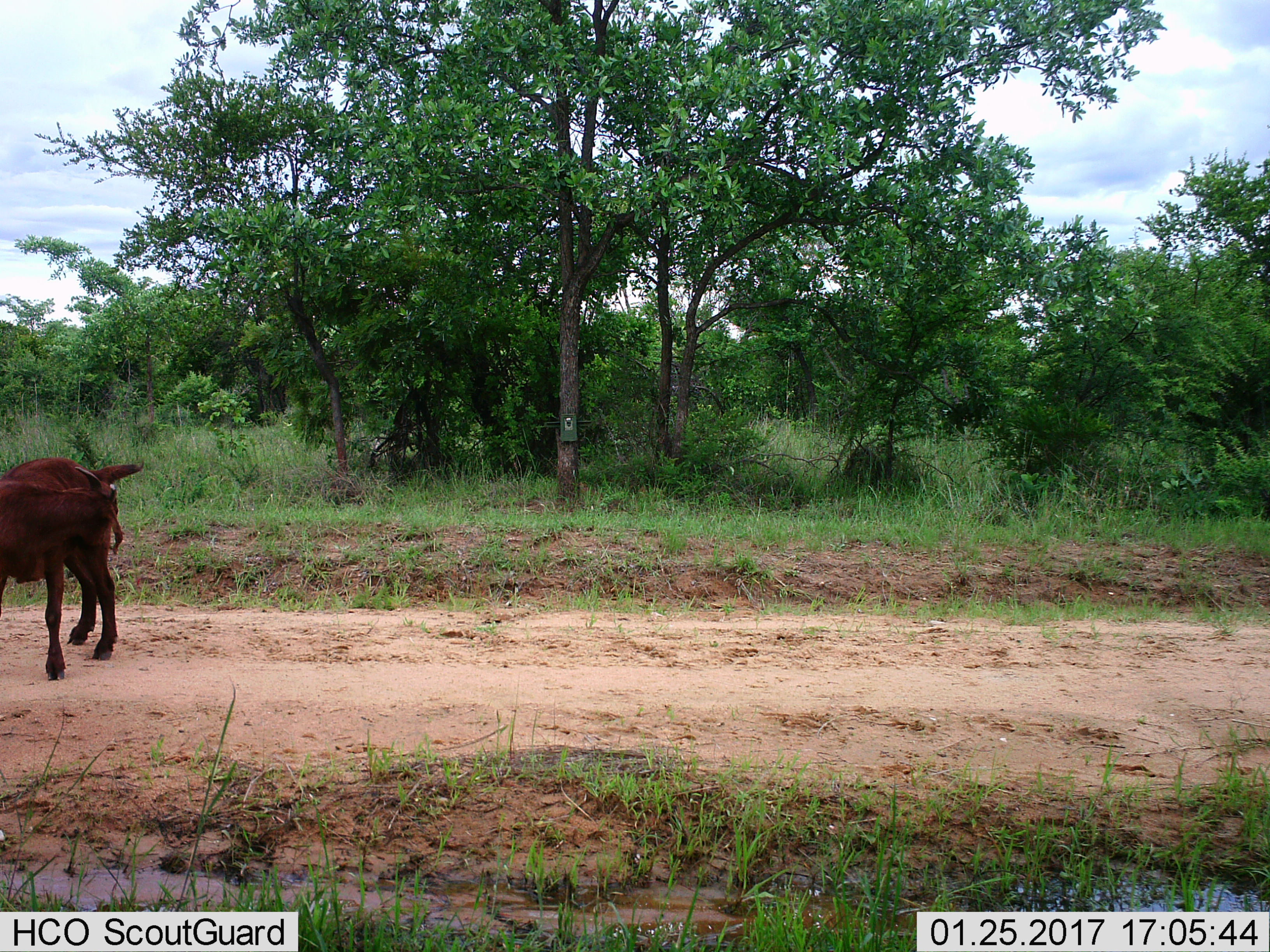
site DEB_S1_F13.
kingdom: Animalia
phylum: Chordata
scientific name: Vertebrata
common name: domestic animal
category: domesticanimal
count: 1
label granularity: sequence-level